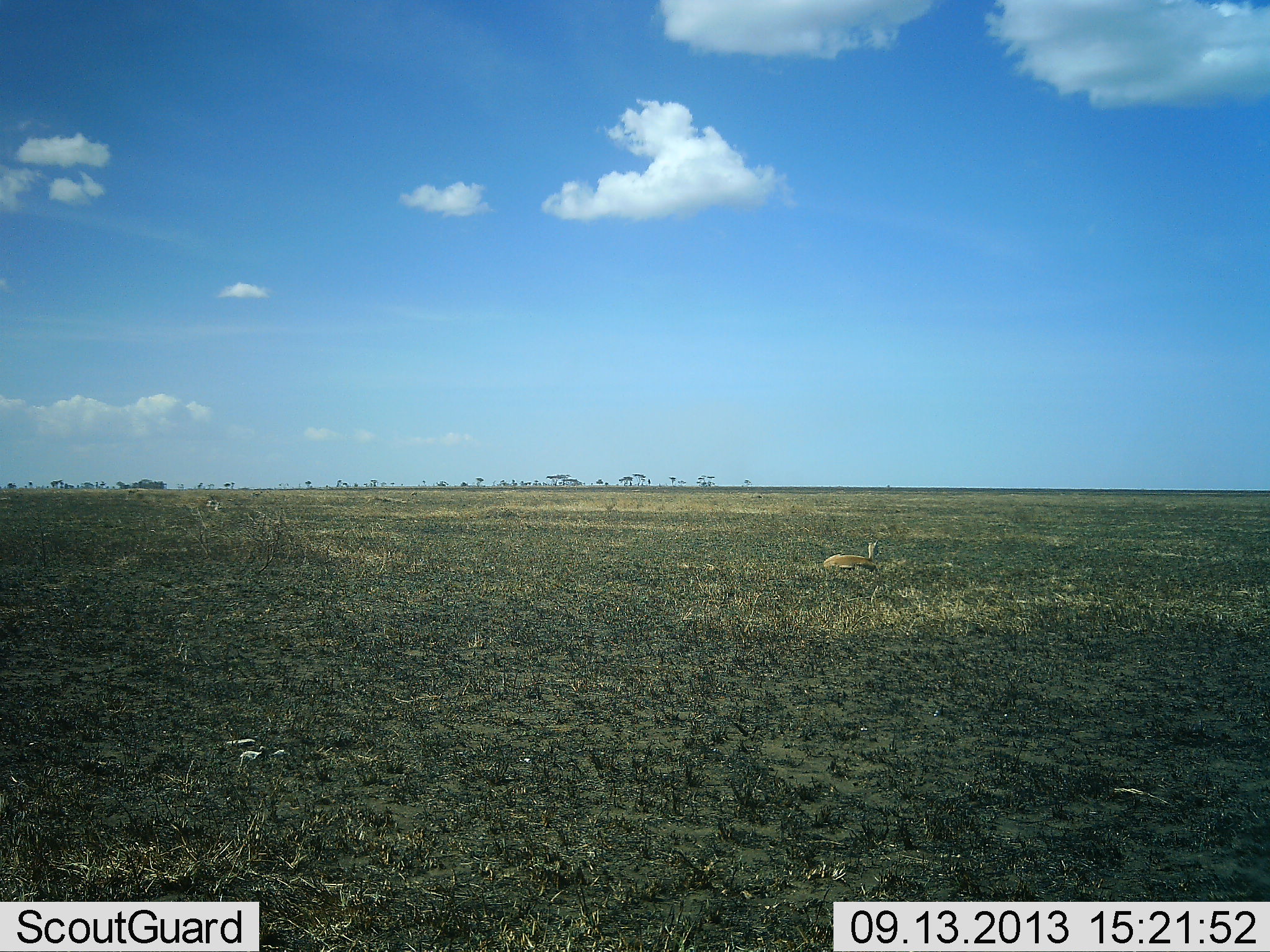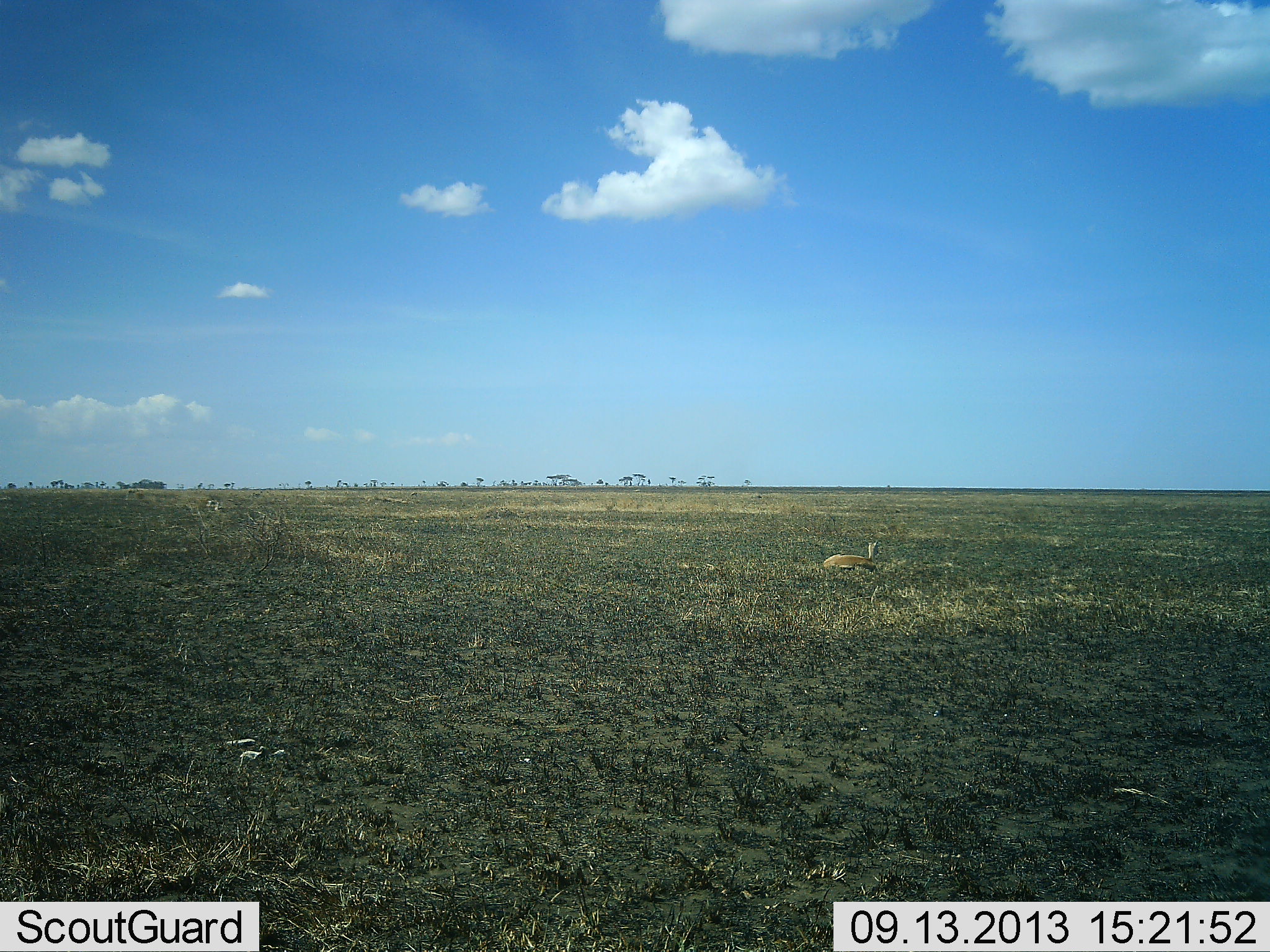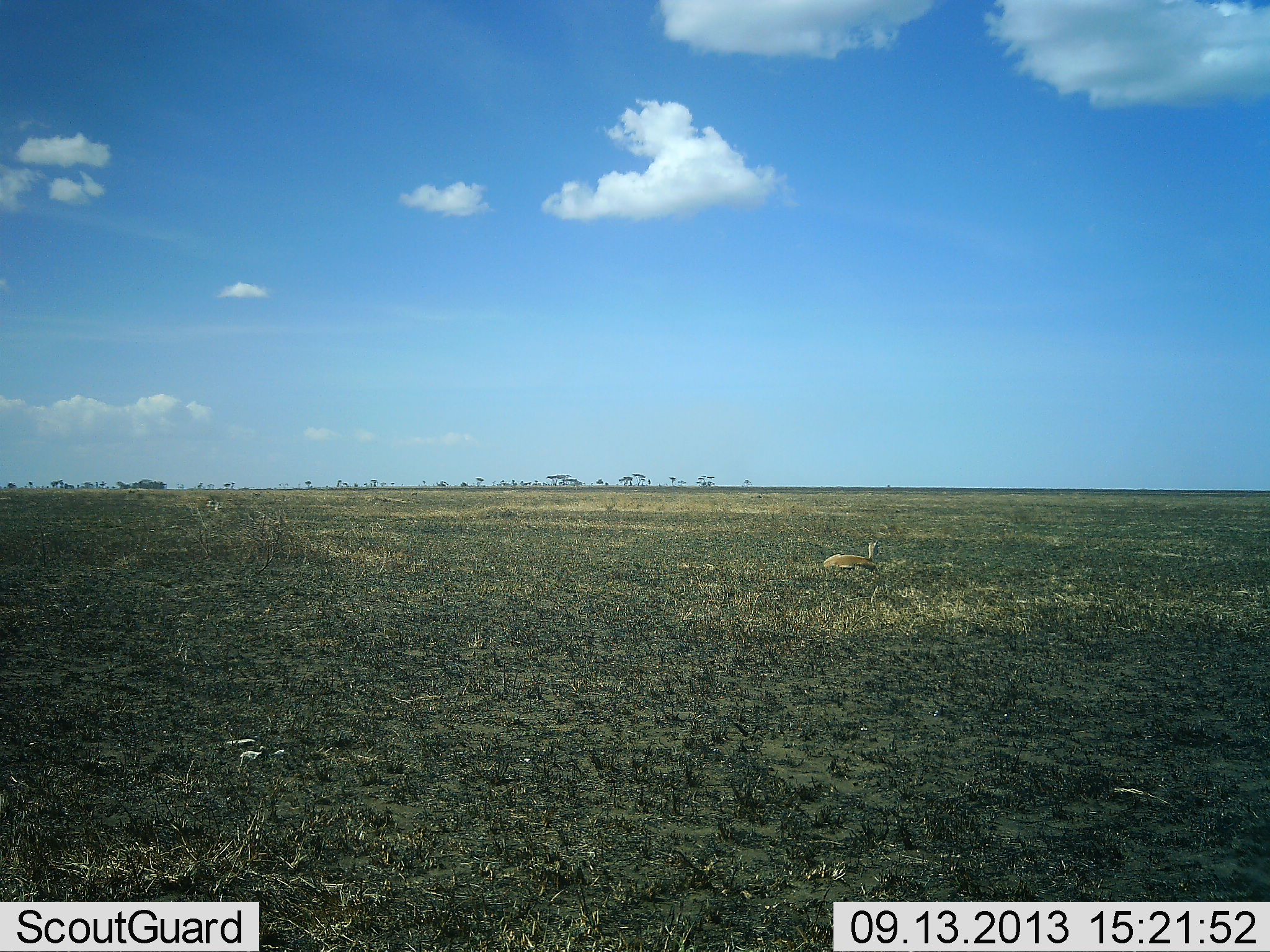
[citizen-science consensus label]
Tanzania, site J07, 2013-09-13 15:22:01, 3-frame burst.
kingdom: Animalia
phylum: Chordata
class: Mammalia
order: Artiodactyla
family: Bovidae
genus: Eudorcas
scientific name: Eudorcas thomsonii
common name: thomson's gazelle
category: gazellethomsons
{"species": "gazellethomsons (thomson's gazelle) (Eudorcas thomsonii)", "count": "1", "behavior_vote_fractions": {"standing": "0%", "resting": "100%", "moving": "0%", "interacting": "0%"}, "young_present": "0%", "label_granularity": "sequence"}